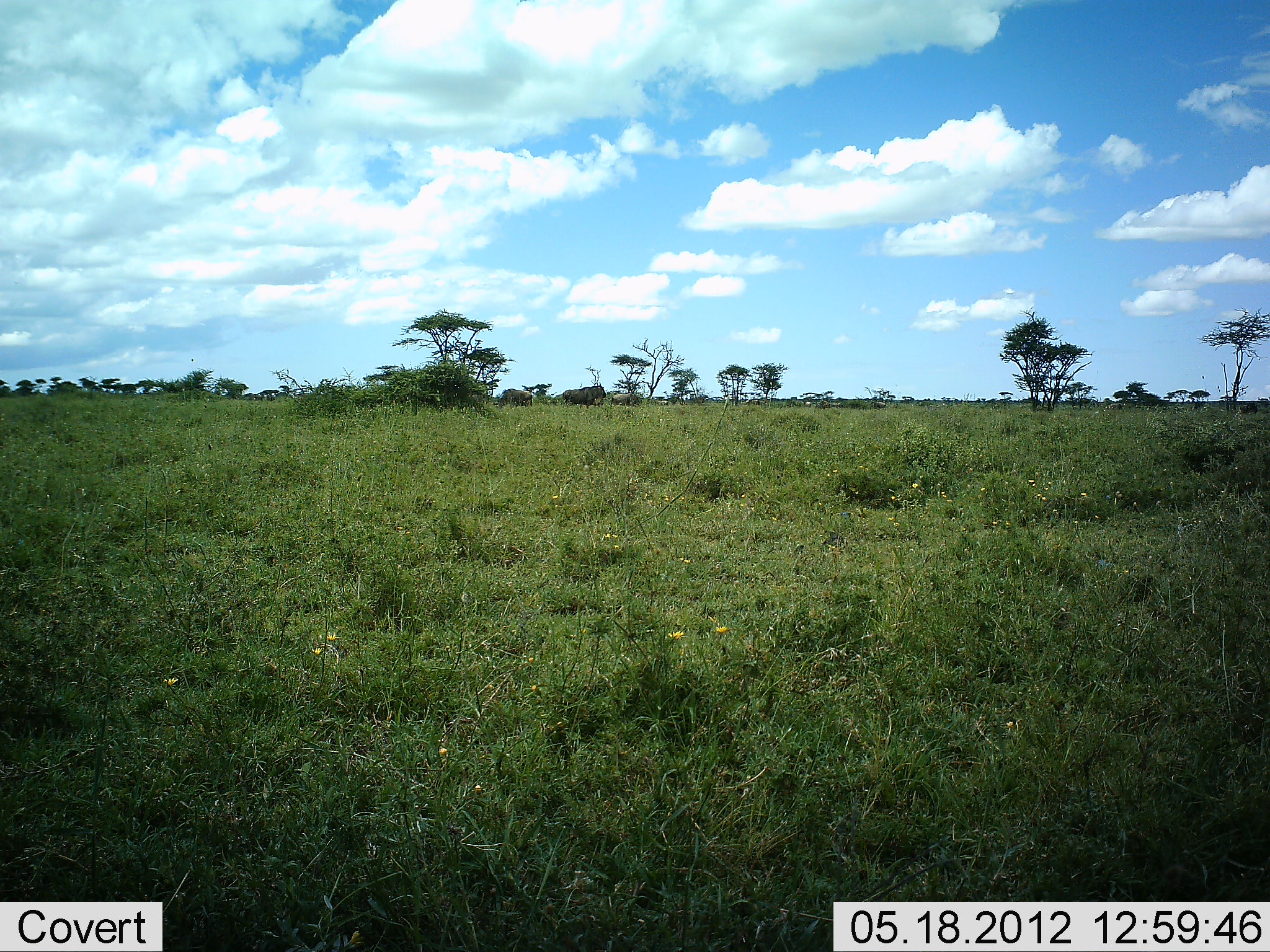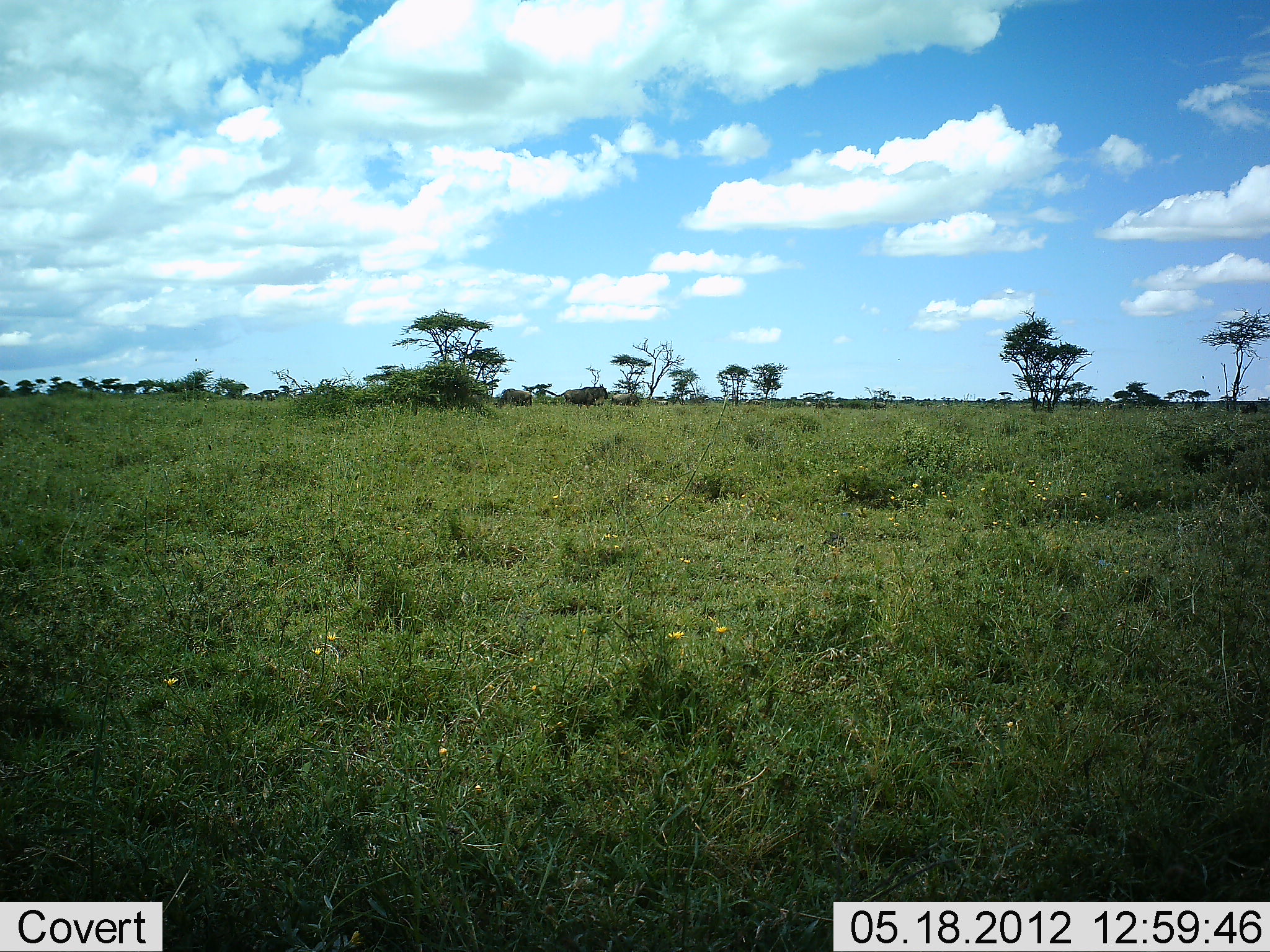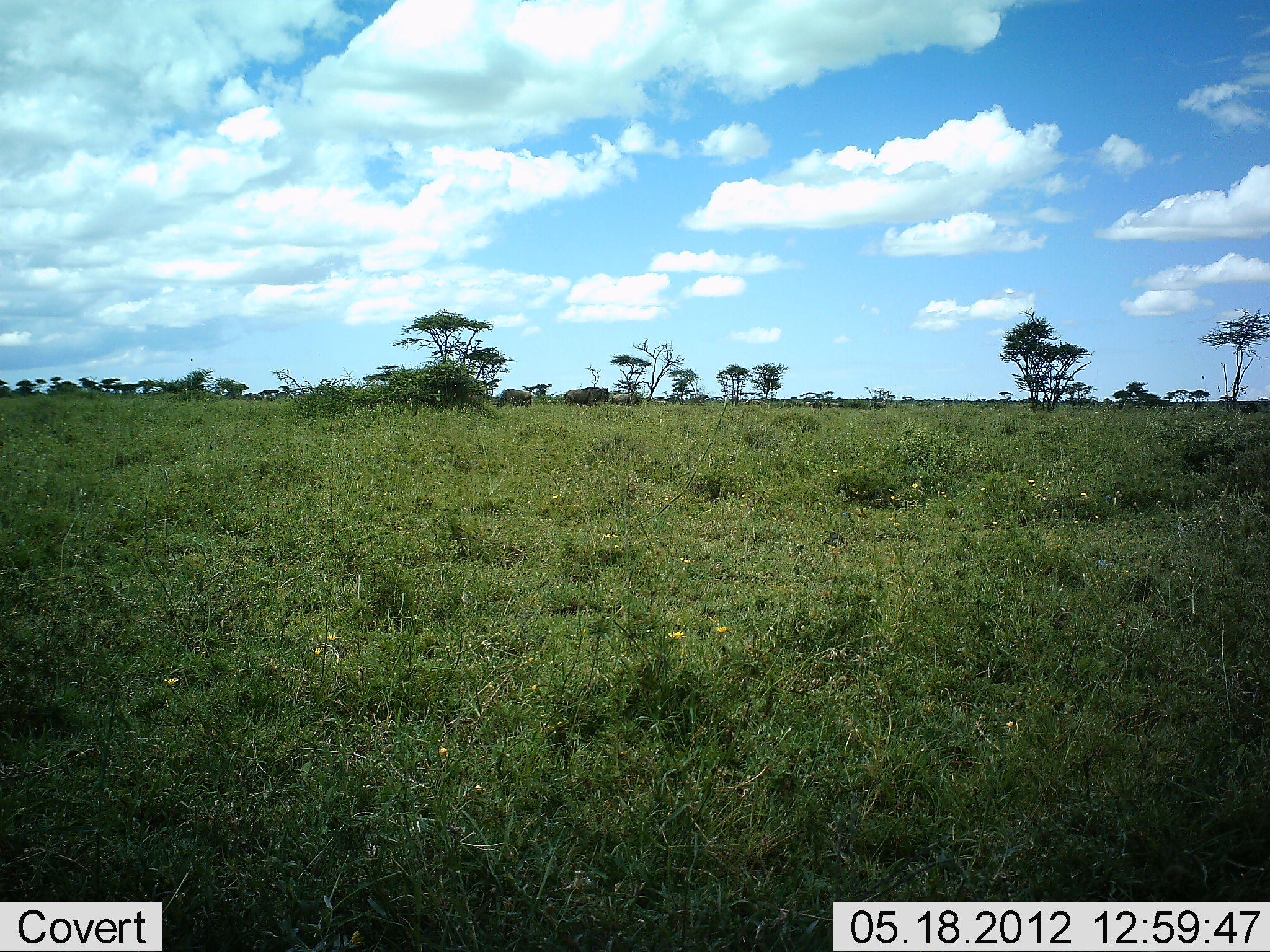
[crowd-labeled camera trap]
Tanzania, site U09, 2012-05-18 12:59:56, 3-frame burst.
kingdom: Animalia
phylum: Chordata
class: Mammalia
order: Artiodactyla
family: Bovidae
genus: Connochaetes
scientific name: Connochaetes taurinus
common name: blue wildebeest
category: wildebeest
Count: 2.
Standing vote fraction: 50%.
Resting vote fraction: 12%.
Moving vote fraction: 25%.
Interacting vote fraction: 0%.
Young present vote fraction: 0%.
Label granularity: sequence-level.